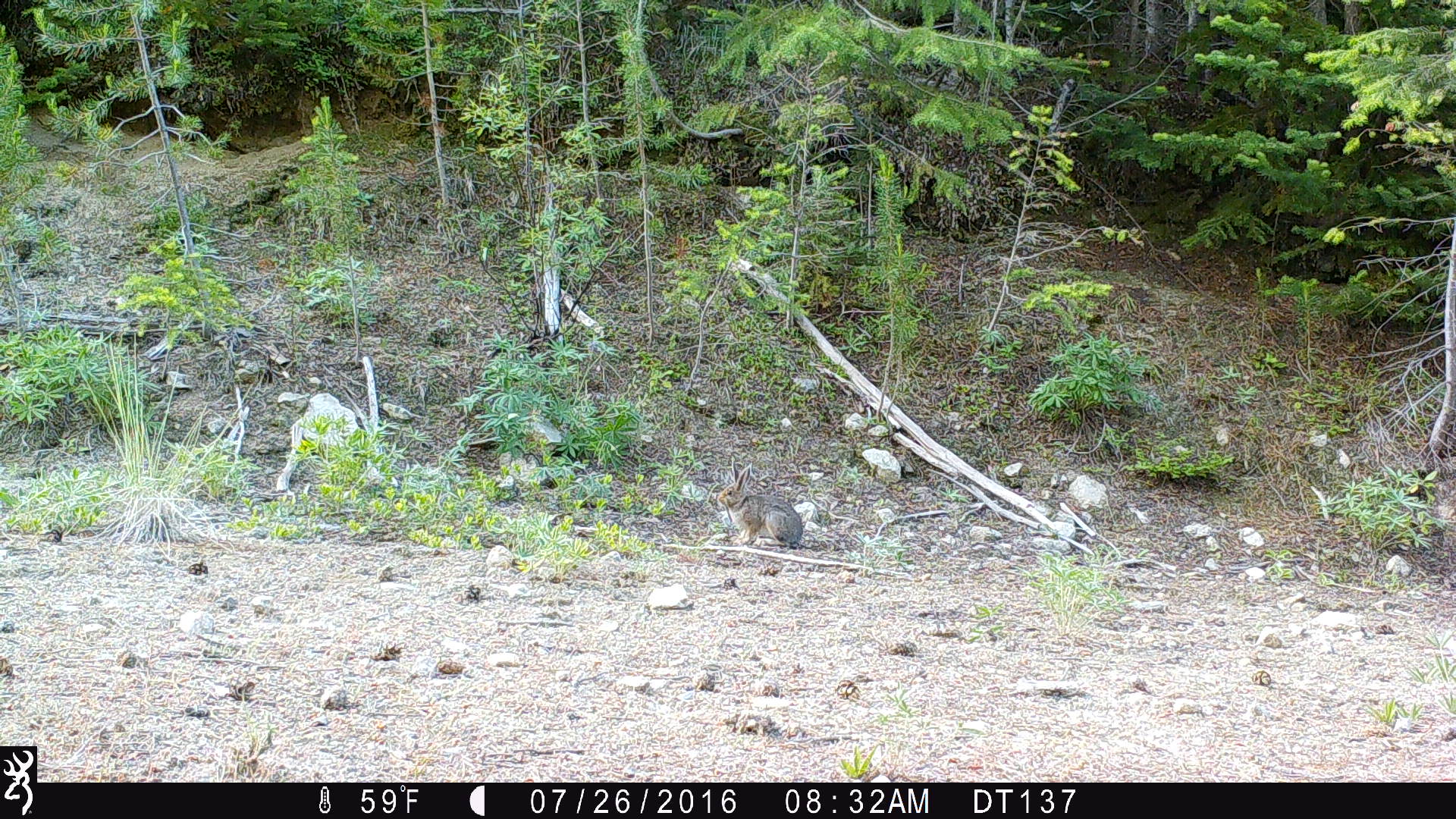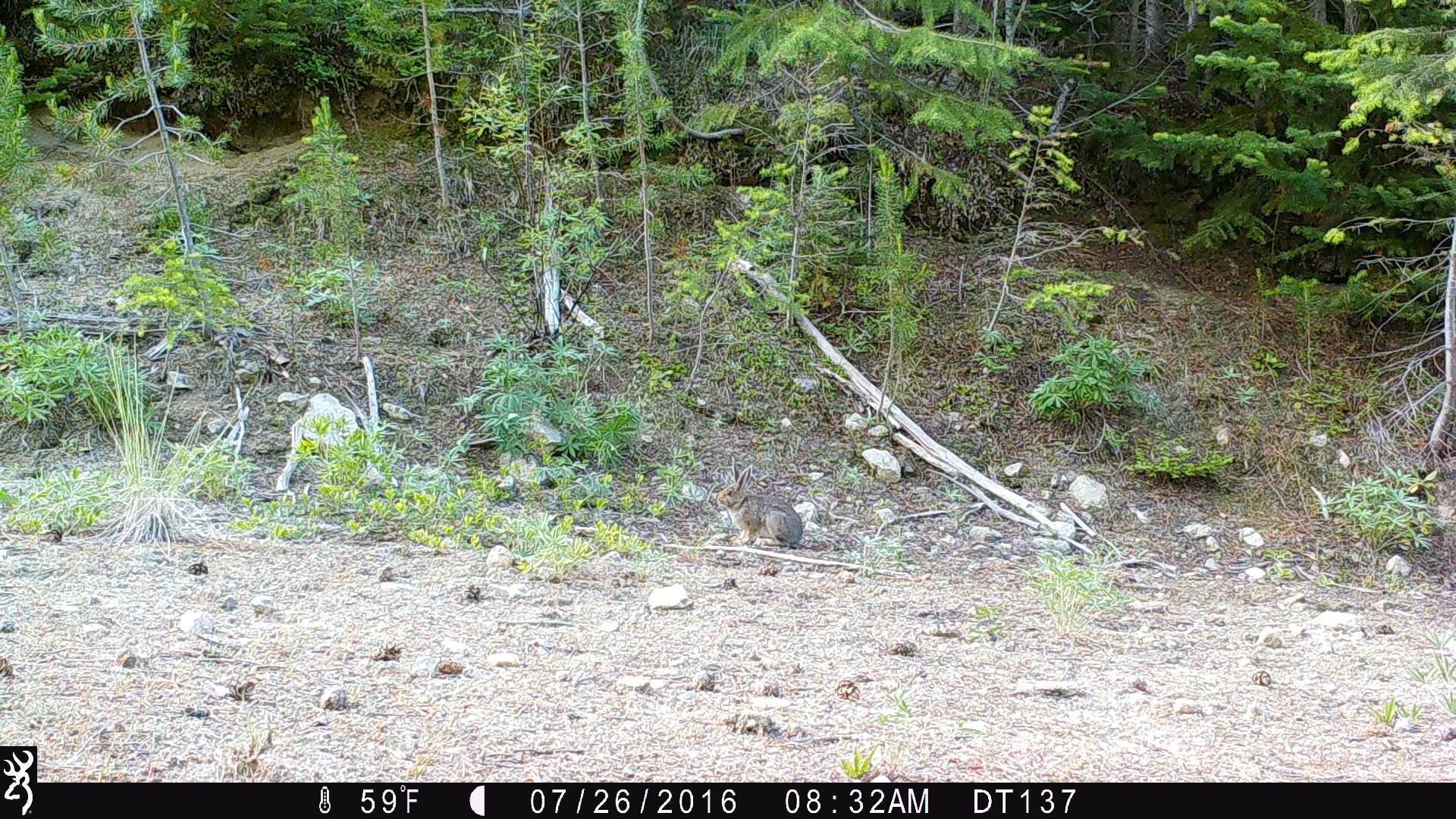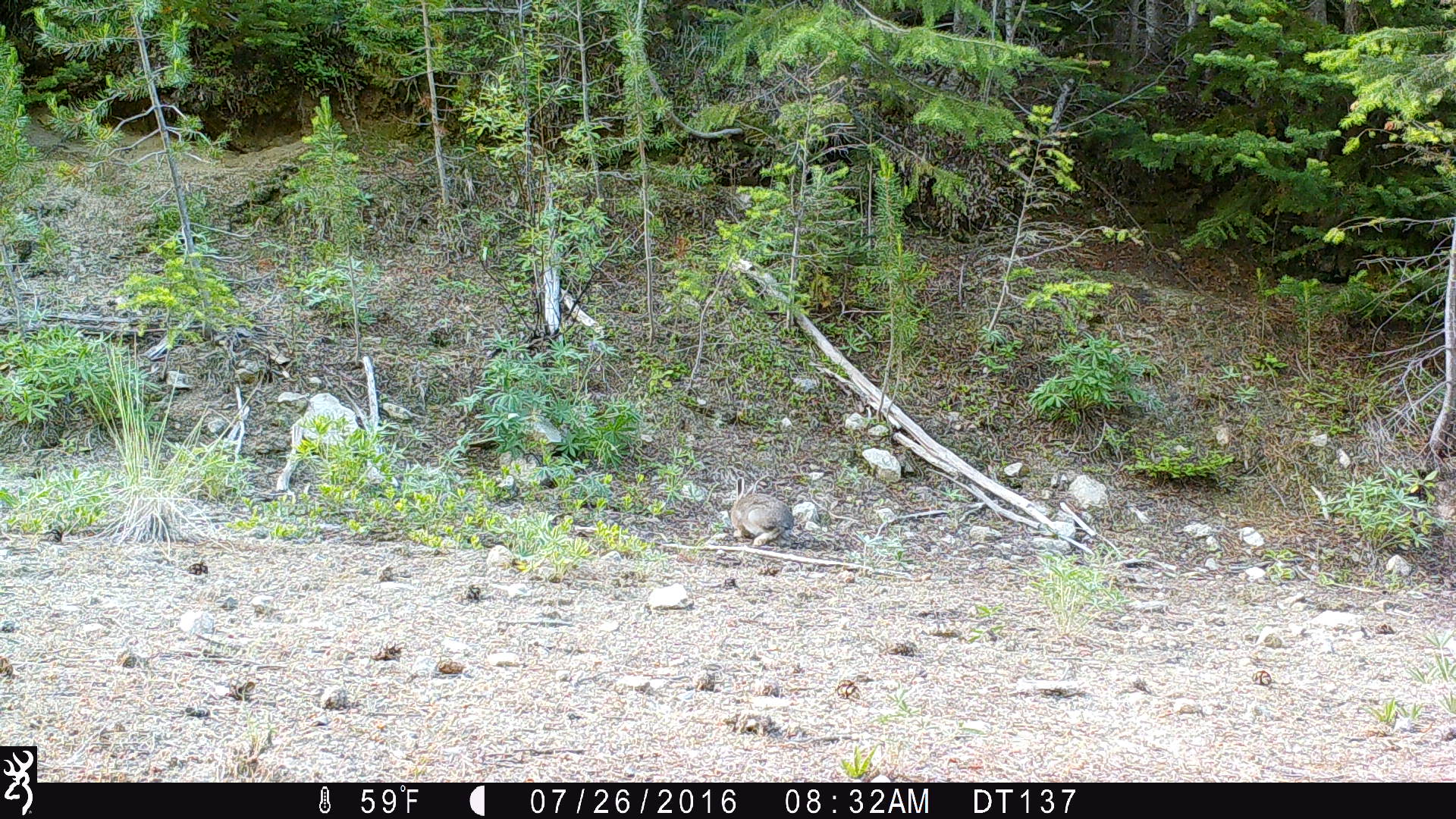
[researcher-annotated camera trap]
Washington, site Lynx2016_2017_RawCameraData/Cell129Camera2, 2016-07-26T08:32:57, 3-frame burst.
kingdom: Animalia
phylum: Chordata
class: Mammalia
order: Lagomorpha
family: Leporidae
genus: Lepus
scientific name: Lepus americanus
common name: snowshoe hare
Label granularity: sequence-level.